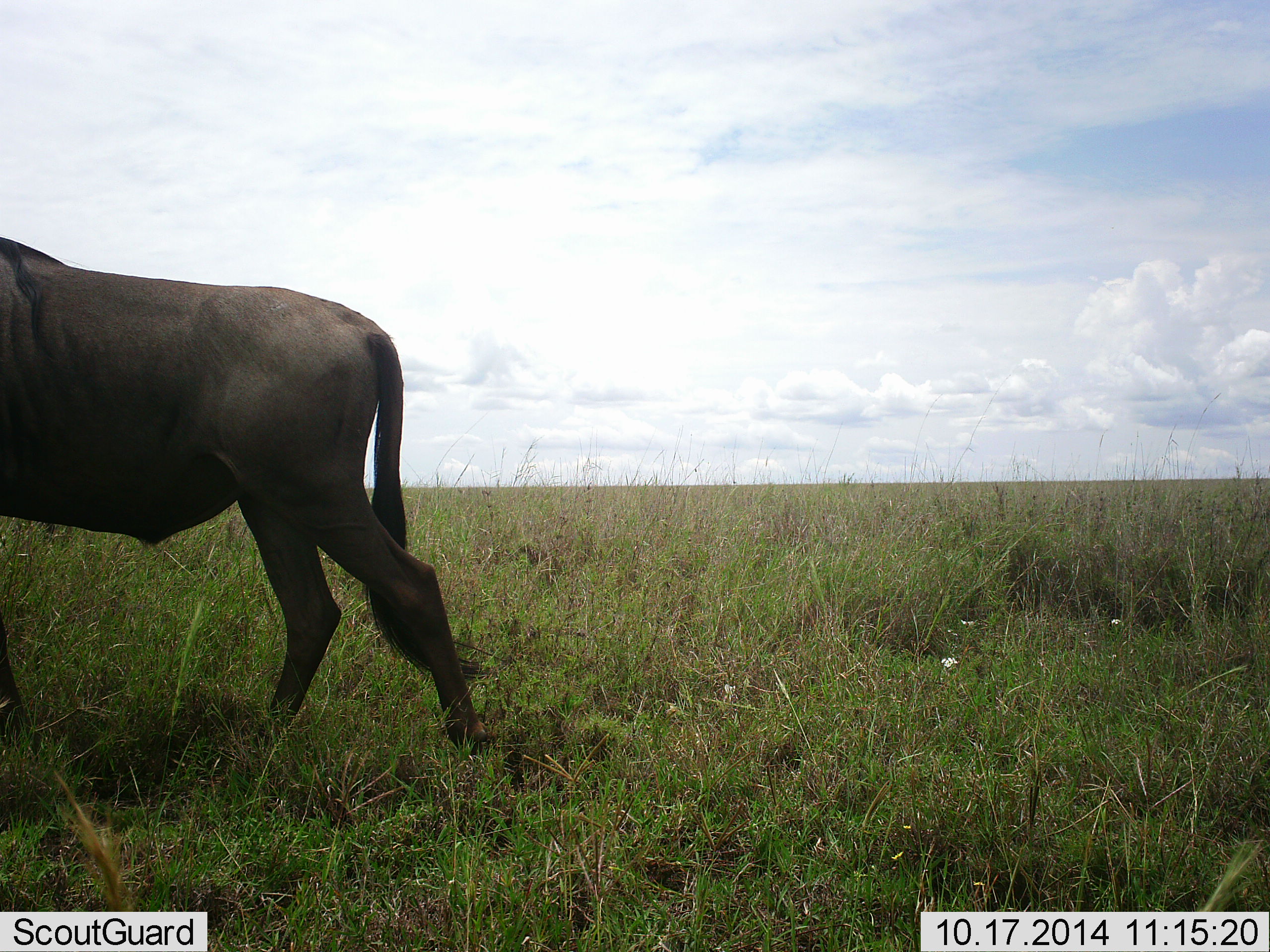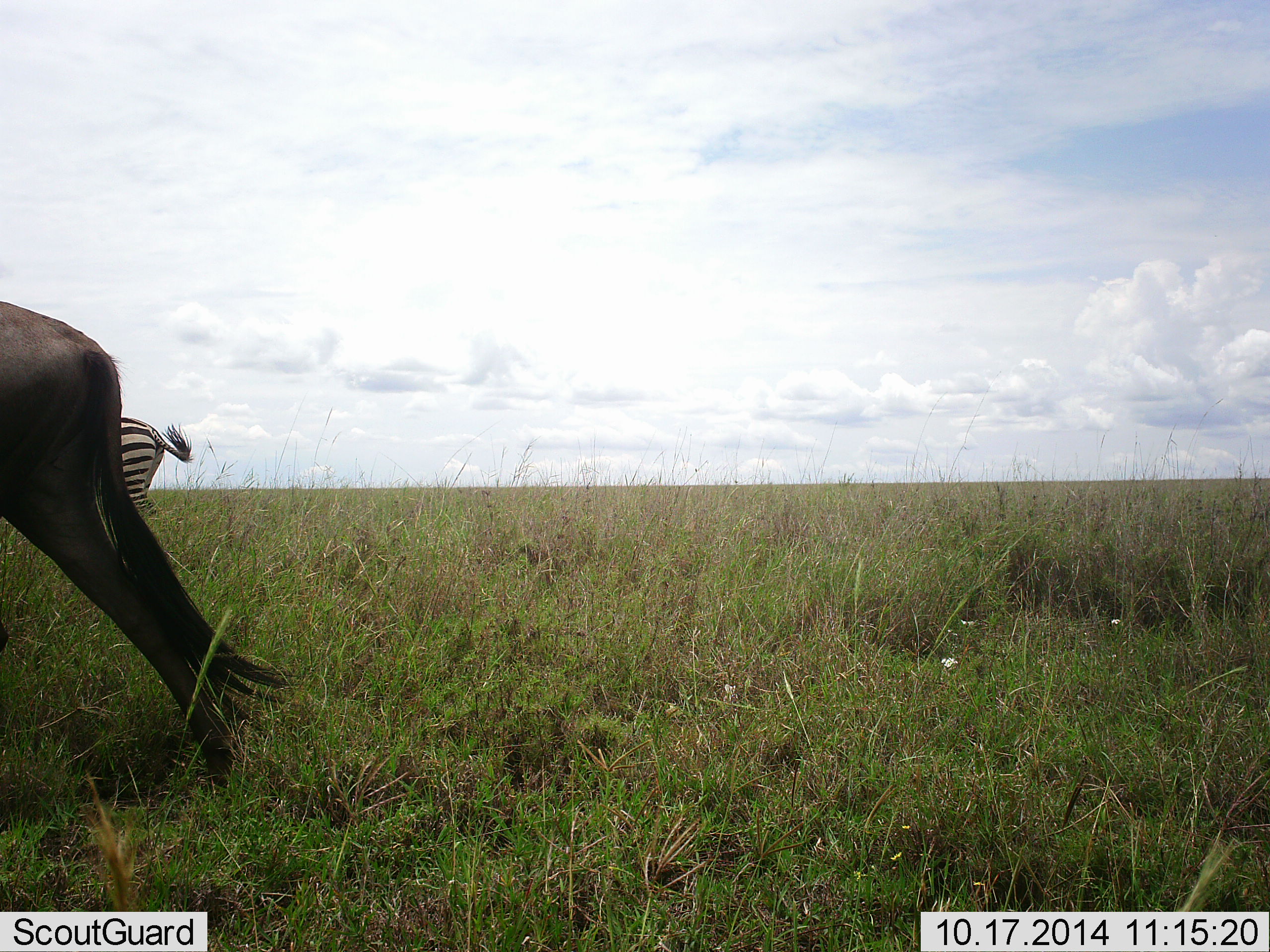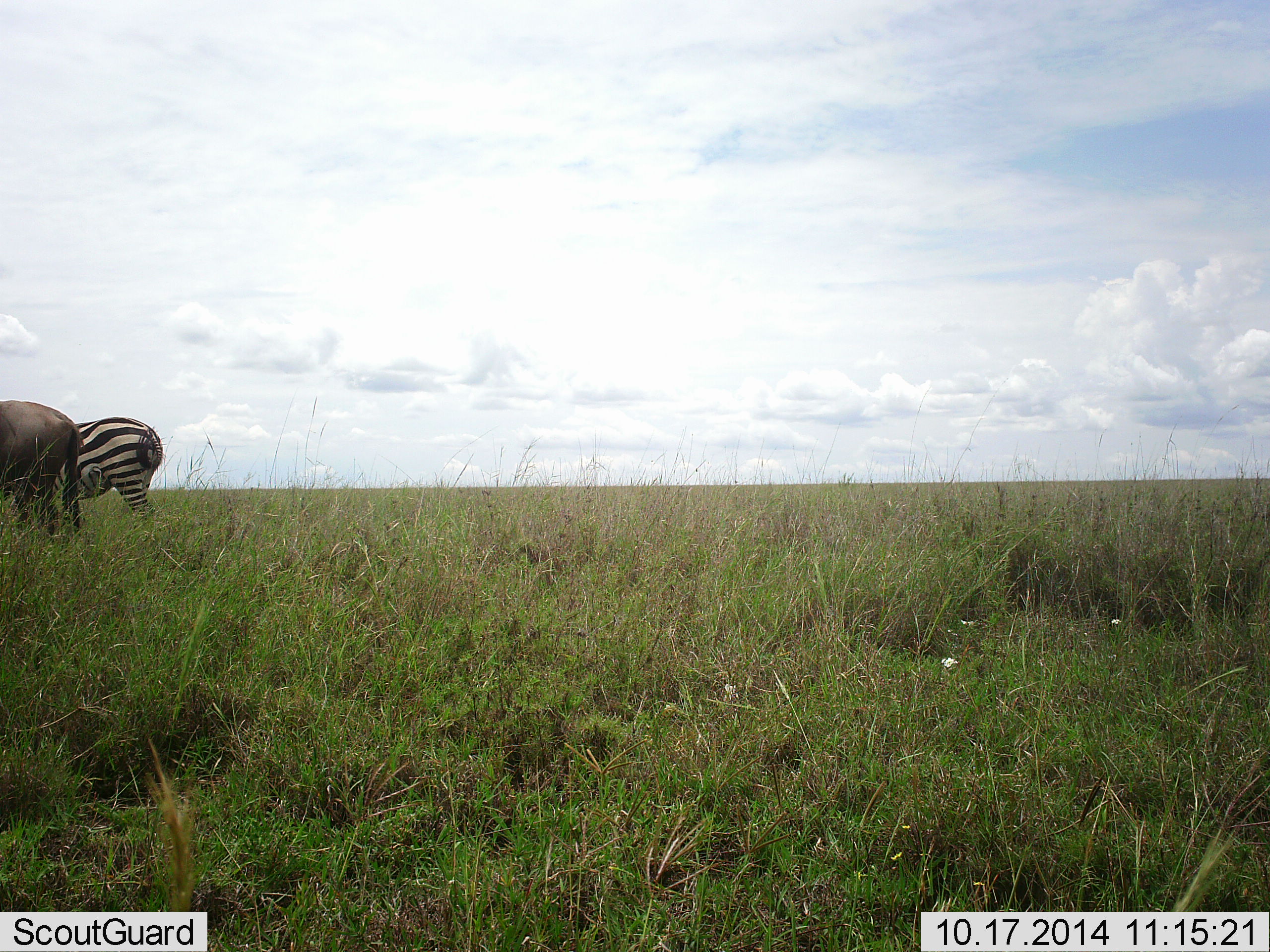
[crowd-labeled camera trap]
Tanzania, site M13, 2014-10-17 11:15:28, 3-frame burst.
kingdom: Animalia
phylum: Chordata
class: Mammalia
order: Artiodactyla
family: Bovidae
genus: Connochaetes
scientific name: Connochaetes taurinus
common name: blue wildebeest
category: wildebeest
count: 2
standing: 10%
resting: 0%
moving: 90%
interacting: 0%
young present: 0%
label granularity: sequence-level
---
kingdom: Animalia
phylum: Chordata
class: Mammalia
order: Perissodactyla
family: Equidae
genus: Equus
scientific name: Equus quagga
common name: plains zebra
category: zebra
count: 1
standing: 33%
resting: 0%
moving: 33%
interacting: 0%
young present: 0%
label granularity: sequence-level